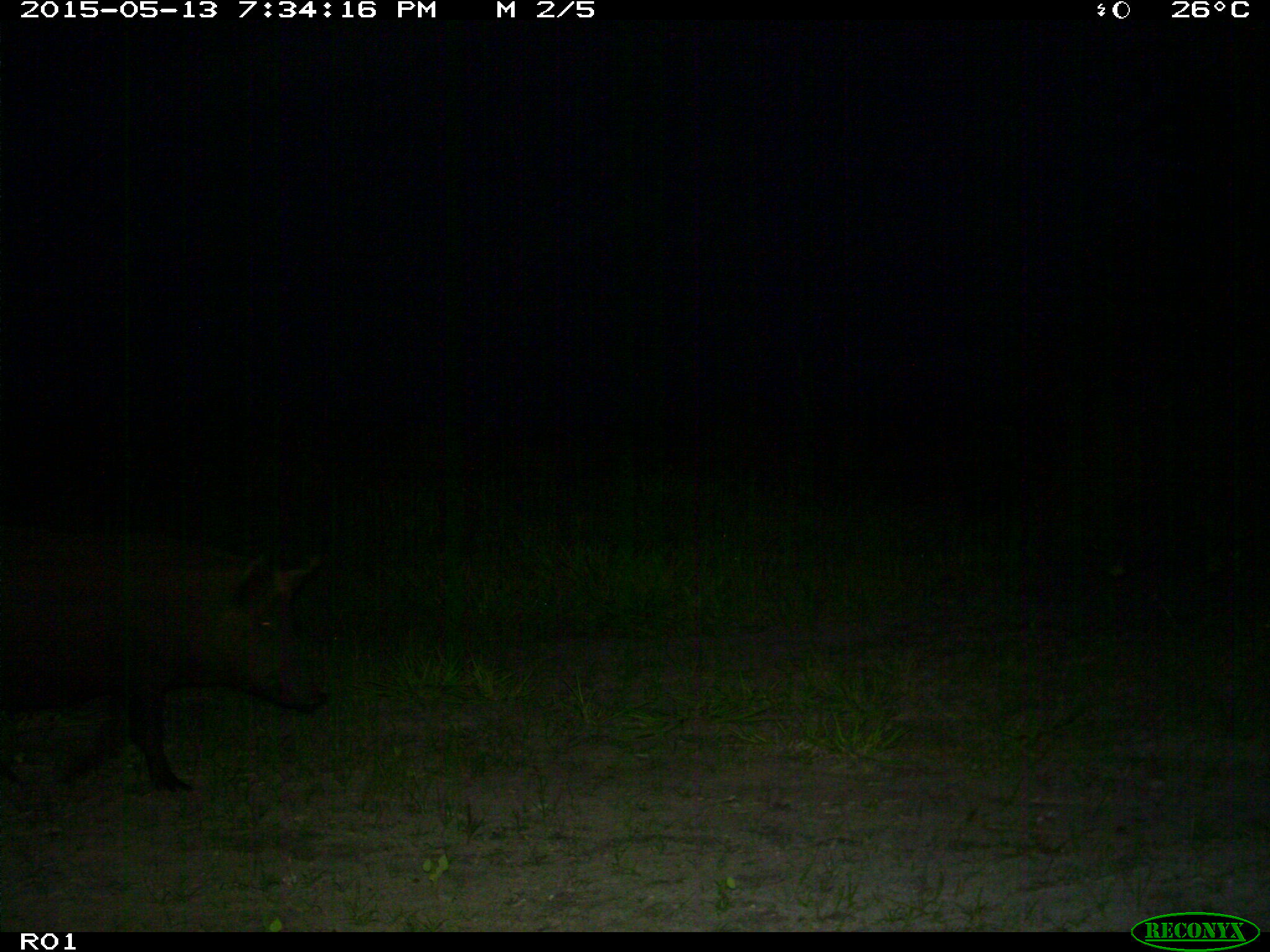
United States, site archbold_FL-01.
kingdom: Animalia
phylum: Chordata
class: Mammalia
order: Artiodactyla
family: Suidae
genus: Sus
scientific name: Sus scrofa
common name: wild boar